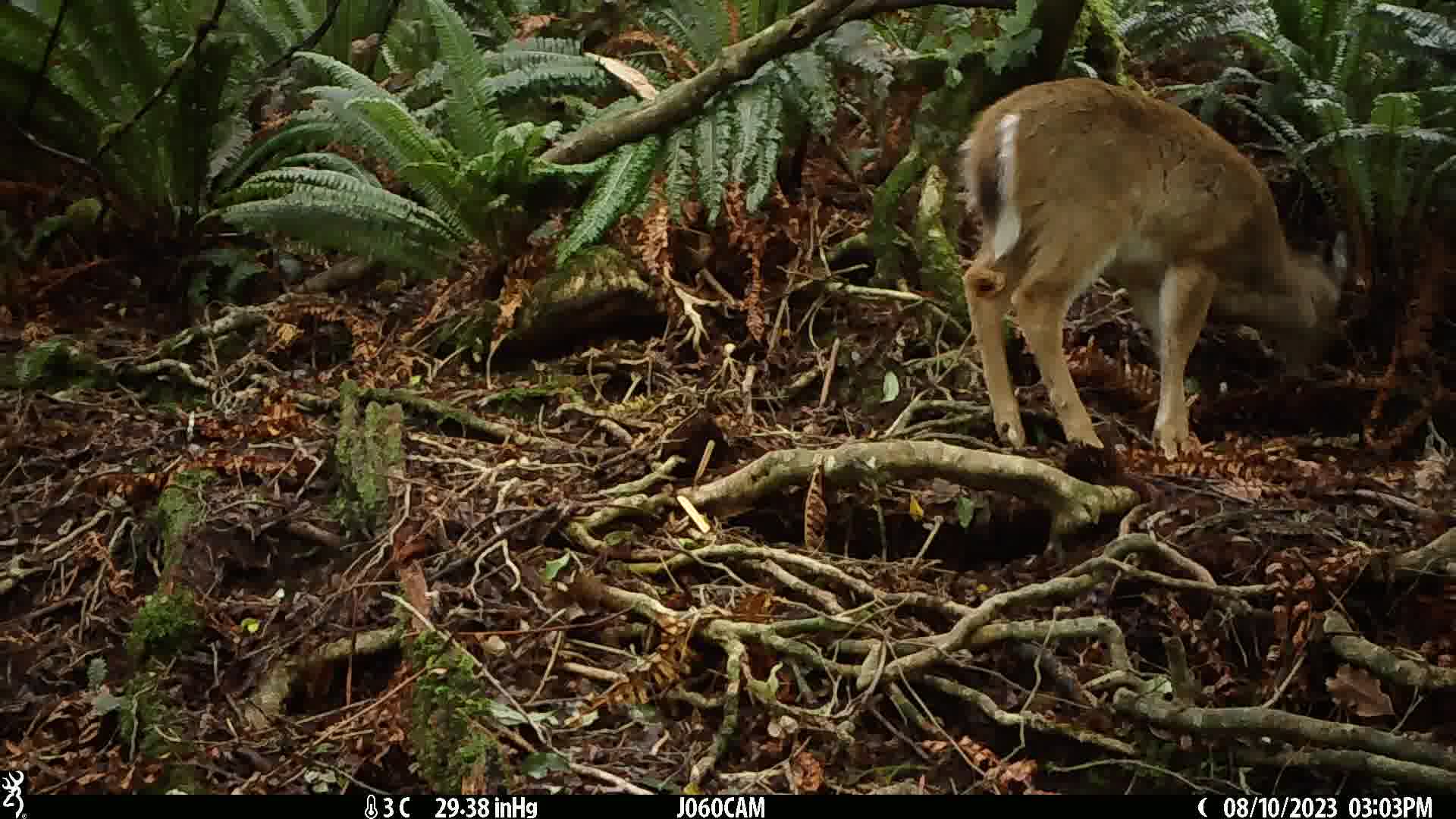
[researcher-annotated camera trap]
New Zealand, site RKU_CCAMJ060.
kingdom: Animalia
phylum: Chordata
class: Mammalia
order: Artiodactyla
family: Cervidae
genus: Odocoileus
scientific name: Odocoileus virginianus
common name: white-tailed deer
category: white tailed deer